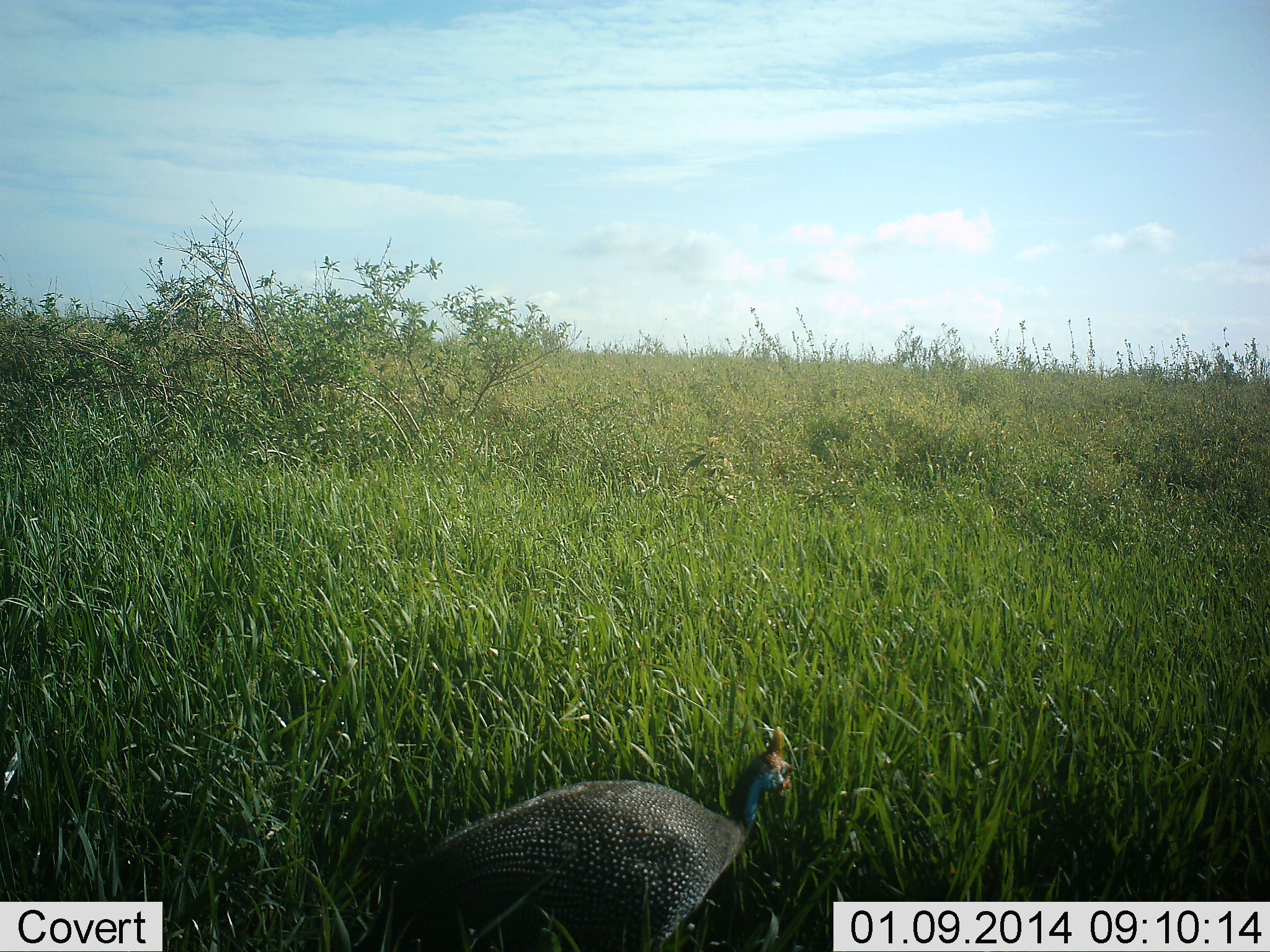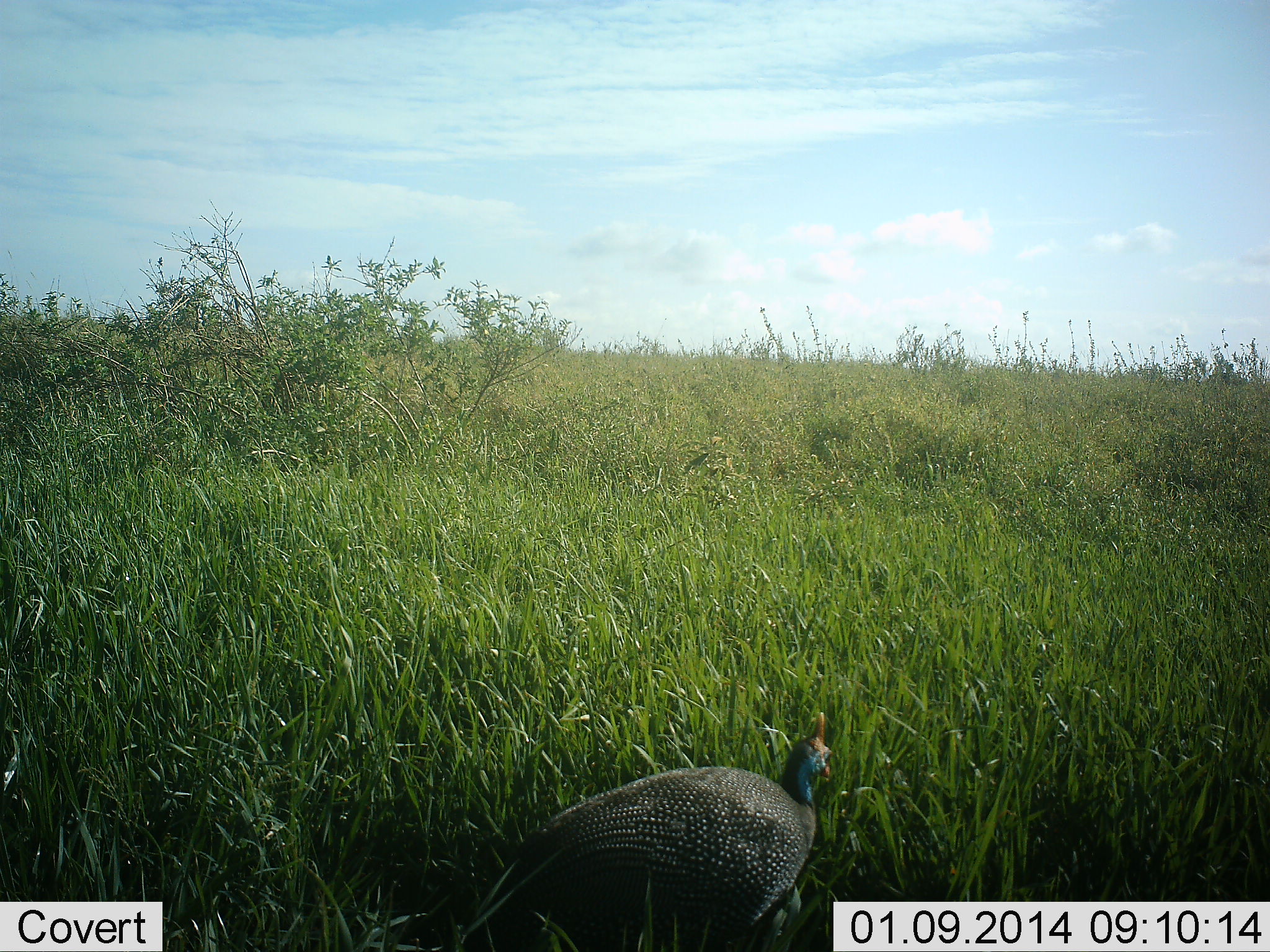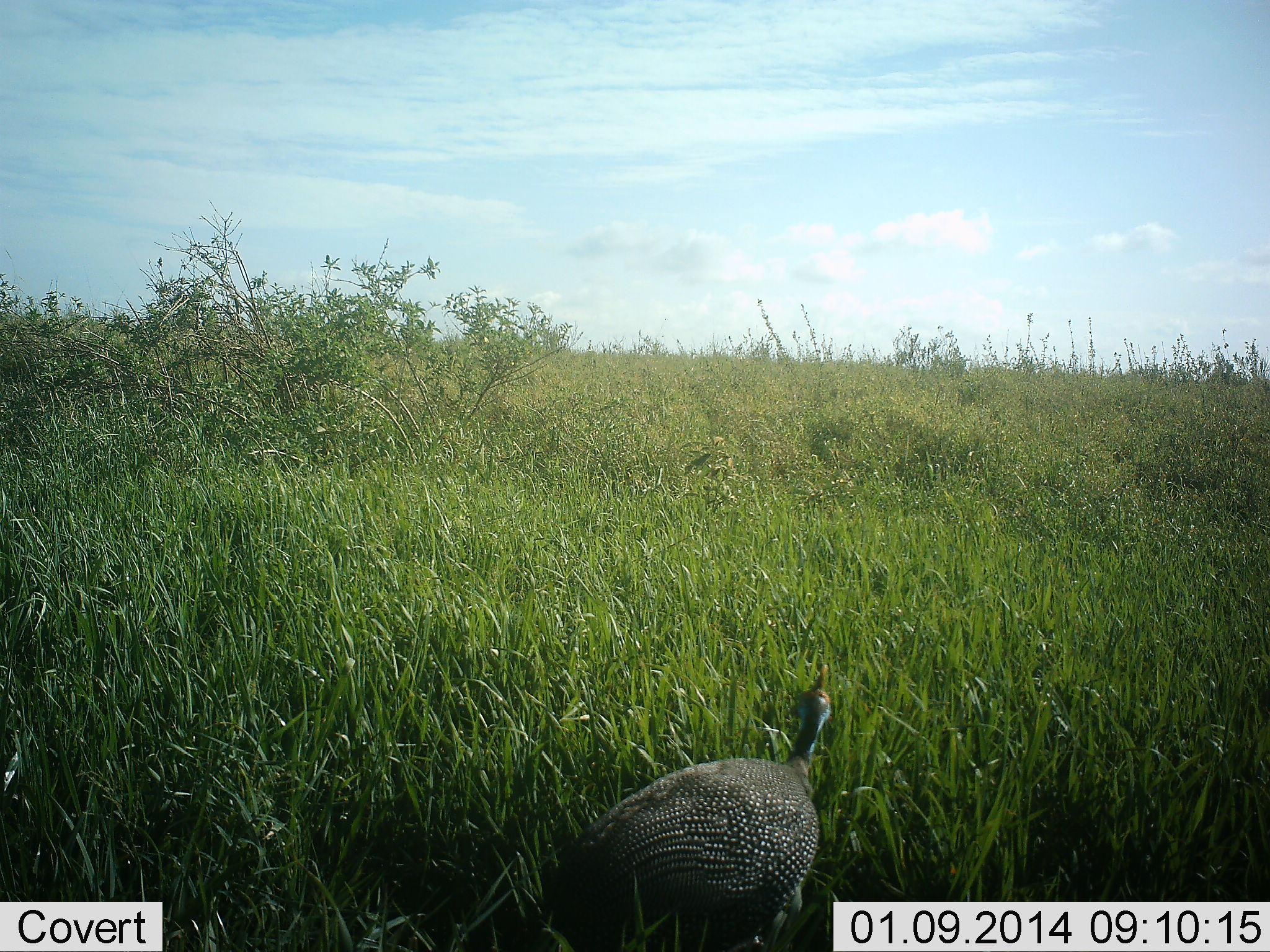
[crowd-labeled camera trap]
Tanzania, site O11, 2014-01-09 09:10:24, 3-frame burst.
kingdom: Animalia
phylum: Chordata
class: Aves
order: Galliformes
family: Numididae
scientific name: Numididae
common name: guinea fowl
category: guineafowl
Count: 1.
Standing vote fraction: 20%.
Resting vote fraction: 0%.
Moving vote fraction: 80%.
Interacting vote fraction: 0%.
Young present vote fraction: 0%.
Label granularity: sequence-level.